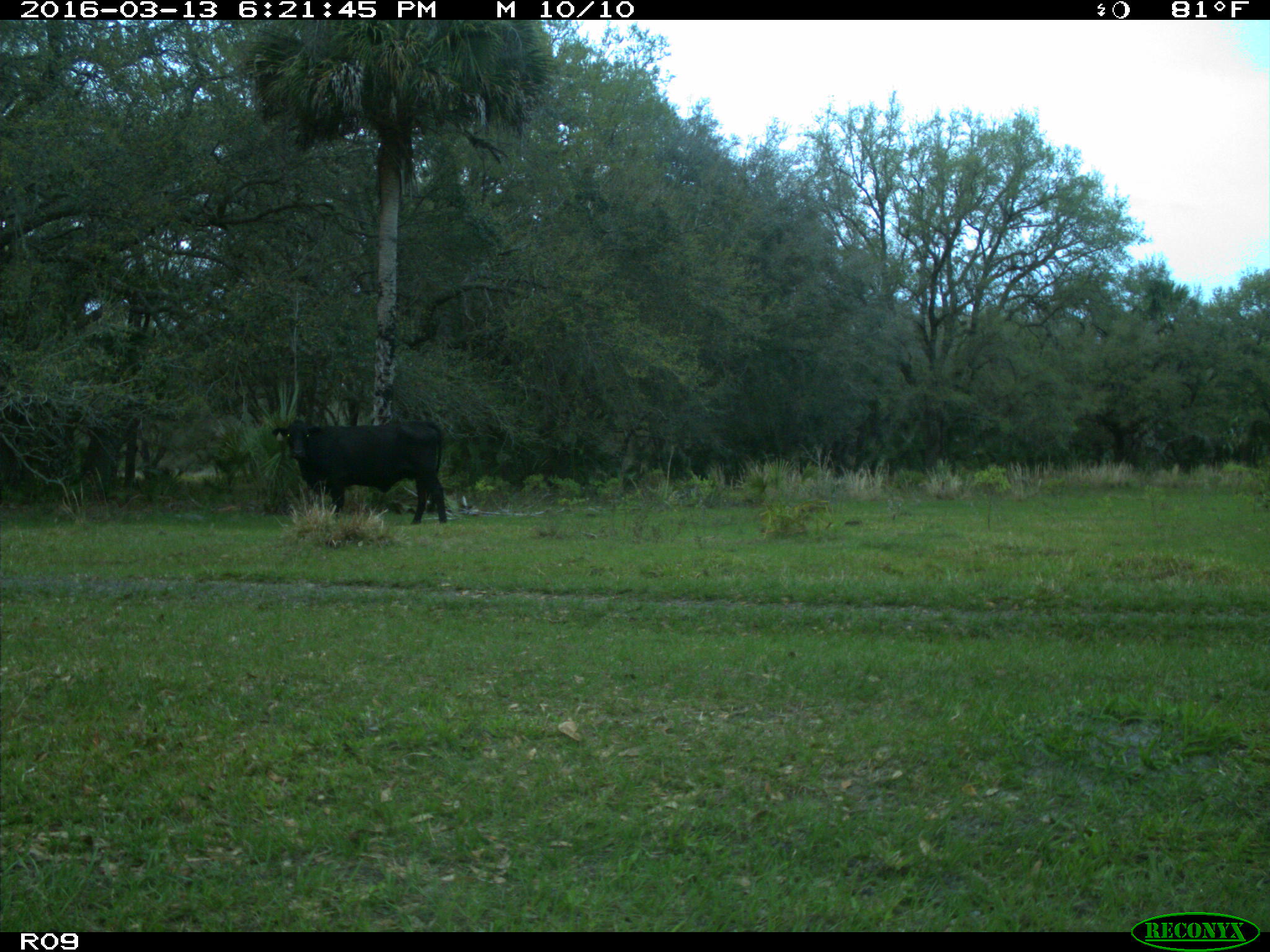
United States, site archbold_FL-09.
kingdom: Animalia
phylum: Chordata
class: Mammalia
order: Artiodactyla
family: Bovidae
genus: Bos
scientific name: Bos taurus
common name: domestic cow